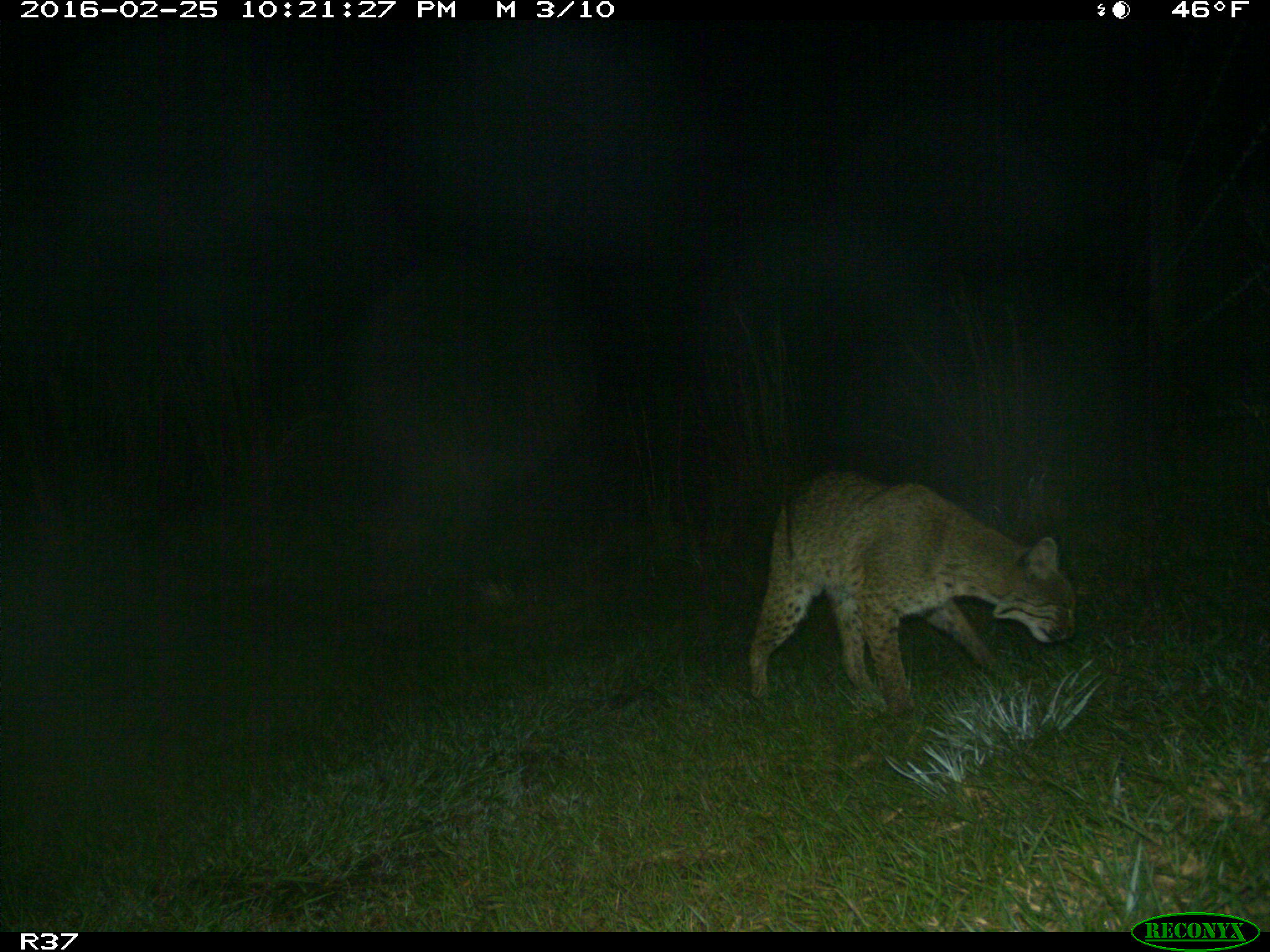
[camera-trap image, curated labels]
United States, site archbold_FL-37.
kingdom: Animalia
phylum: Chordata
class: Mammalia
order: Carnivora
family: Felidae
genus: Lynx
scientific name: Lynx rufus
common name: bobcat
Lynx rufus (bobcat).